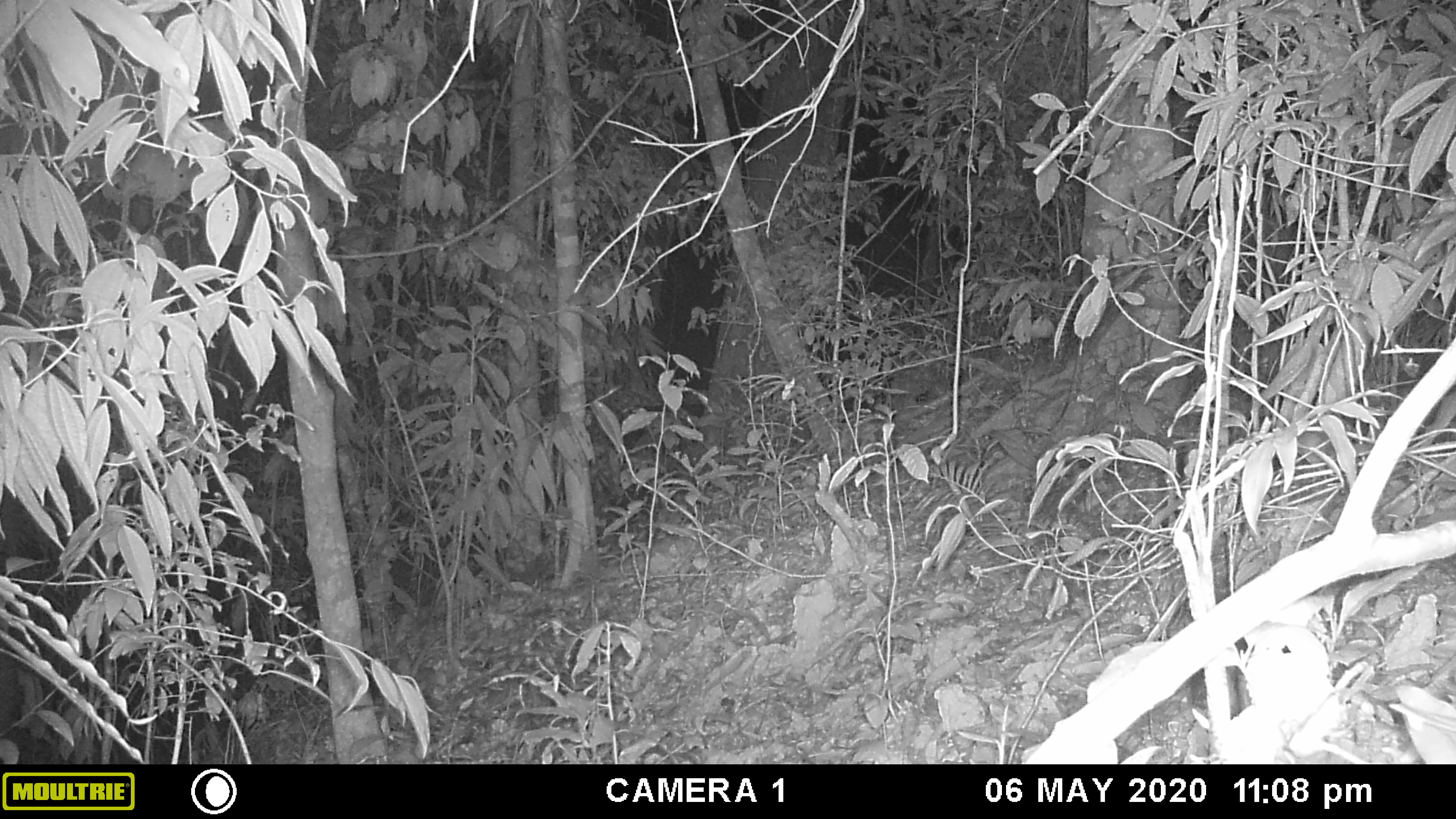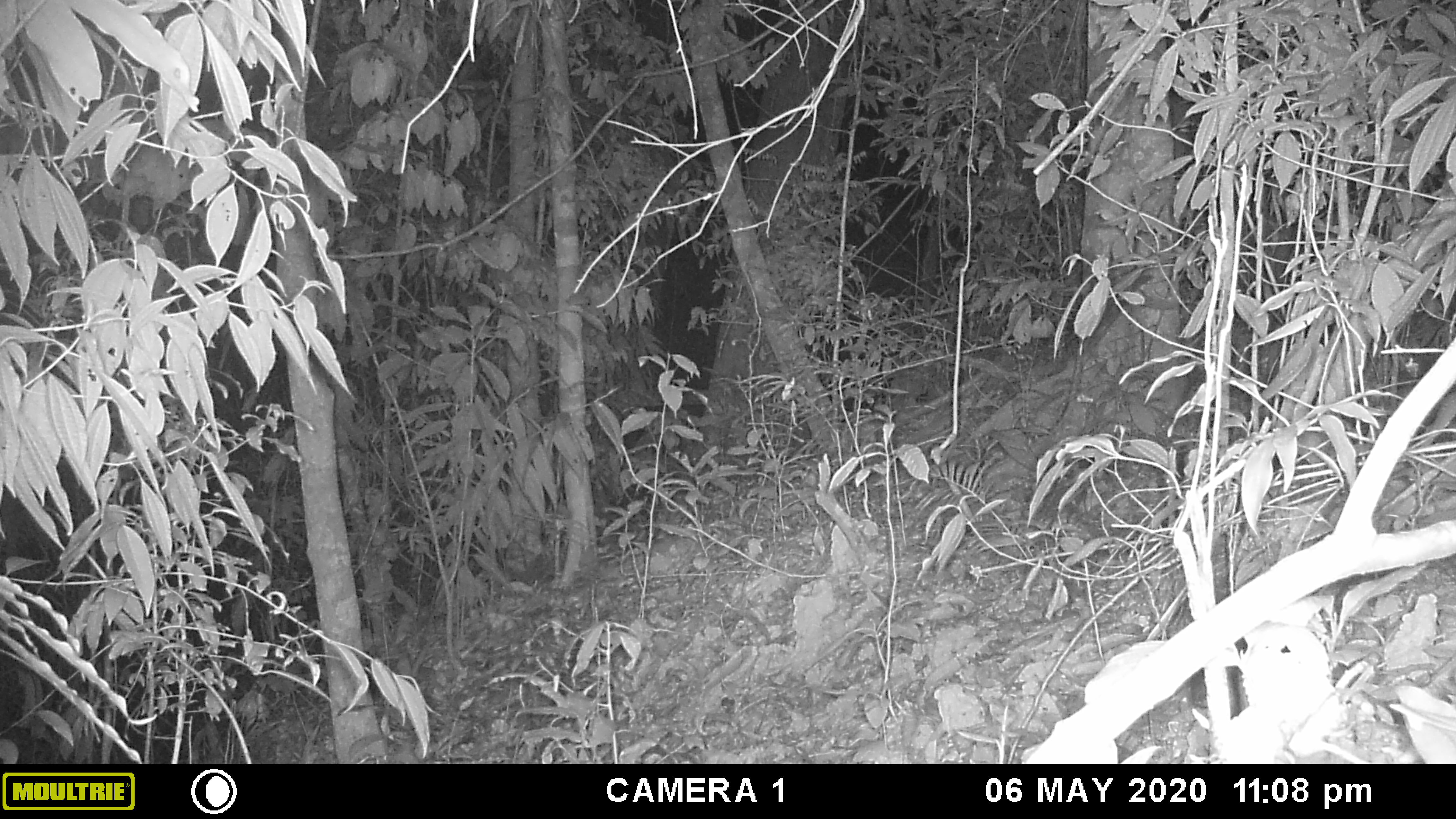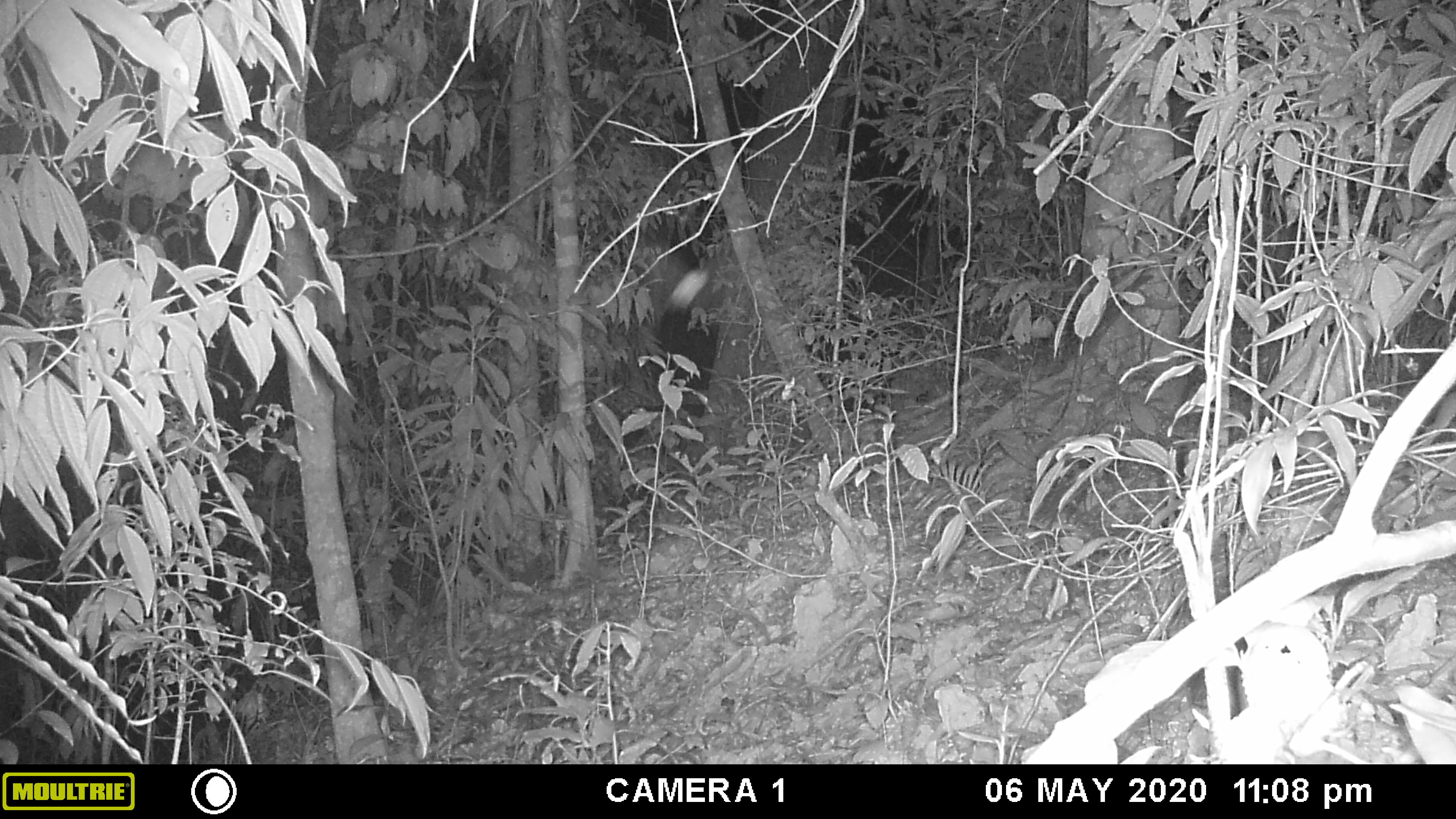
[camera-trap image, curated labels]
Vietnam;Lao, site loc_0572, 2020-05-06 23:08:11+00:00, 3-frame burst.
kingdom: Animalia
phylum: Arthropoda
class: Insecta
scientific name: Insecta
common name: insect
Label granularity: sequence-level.